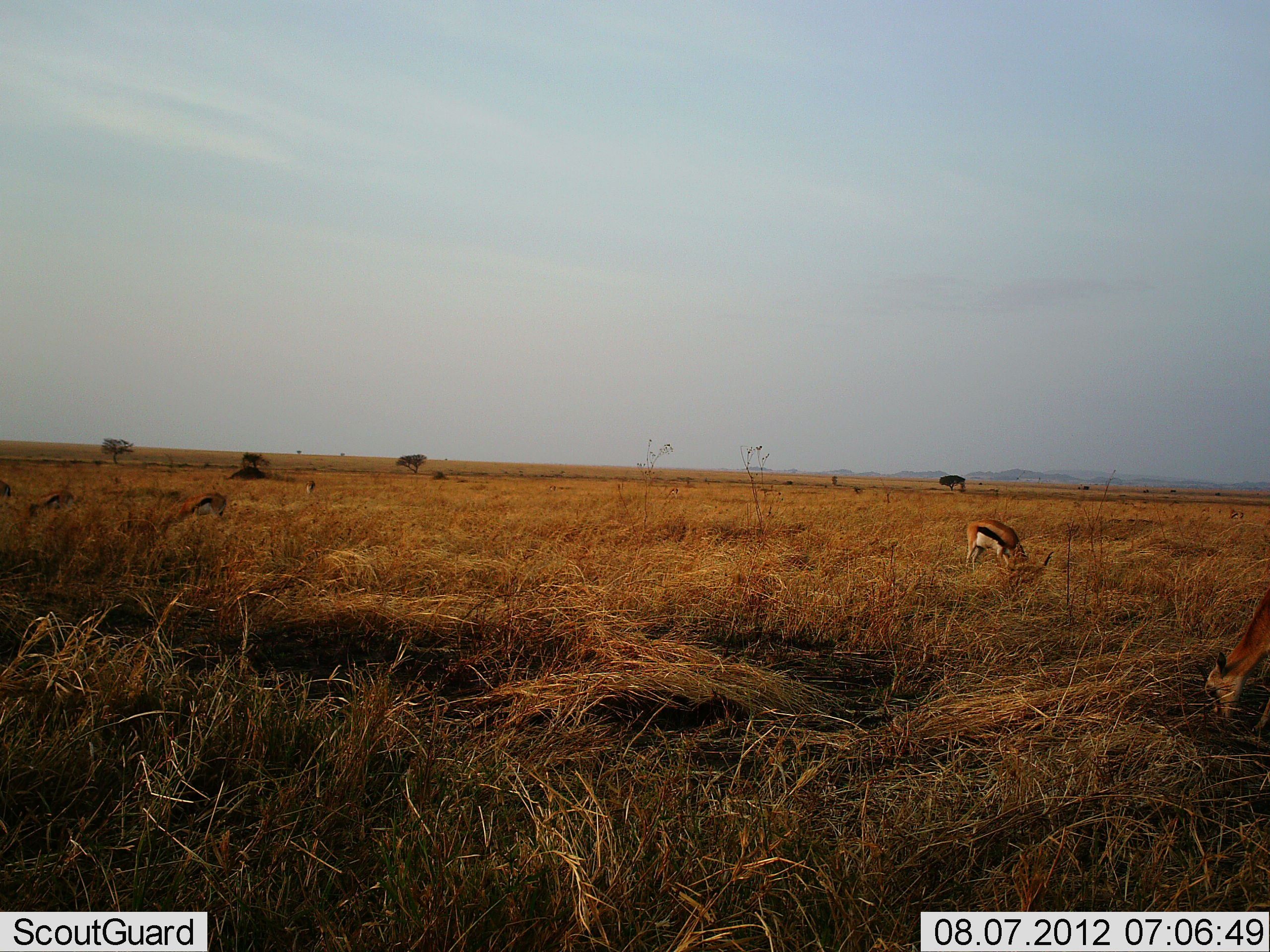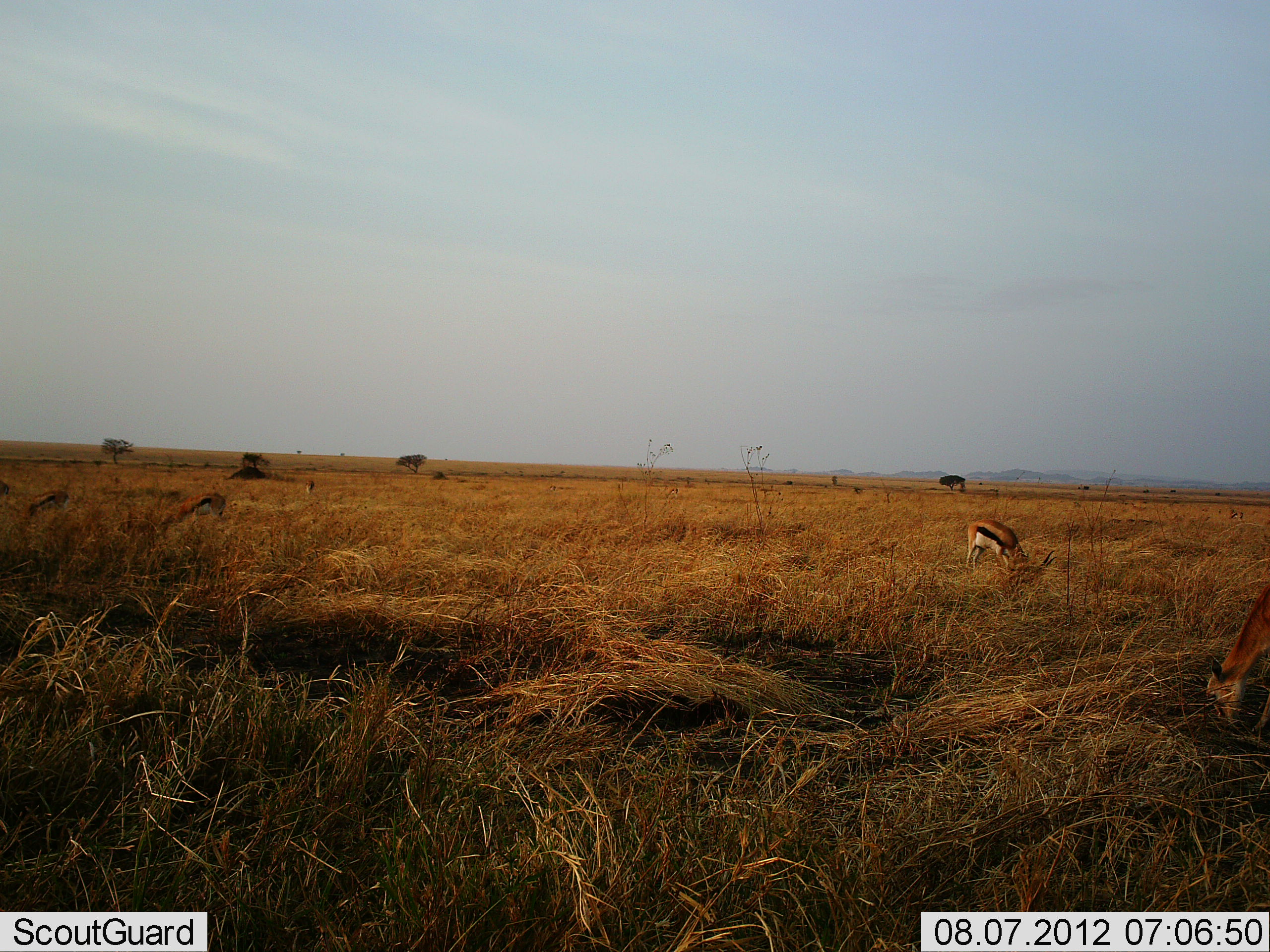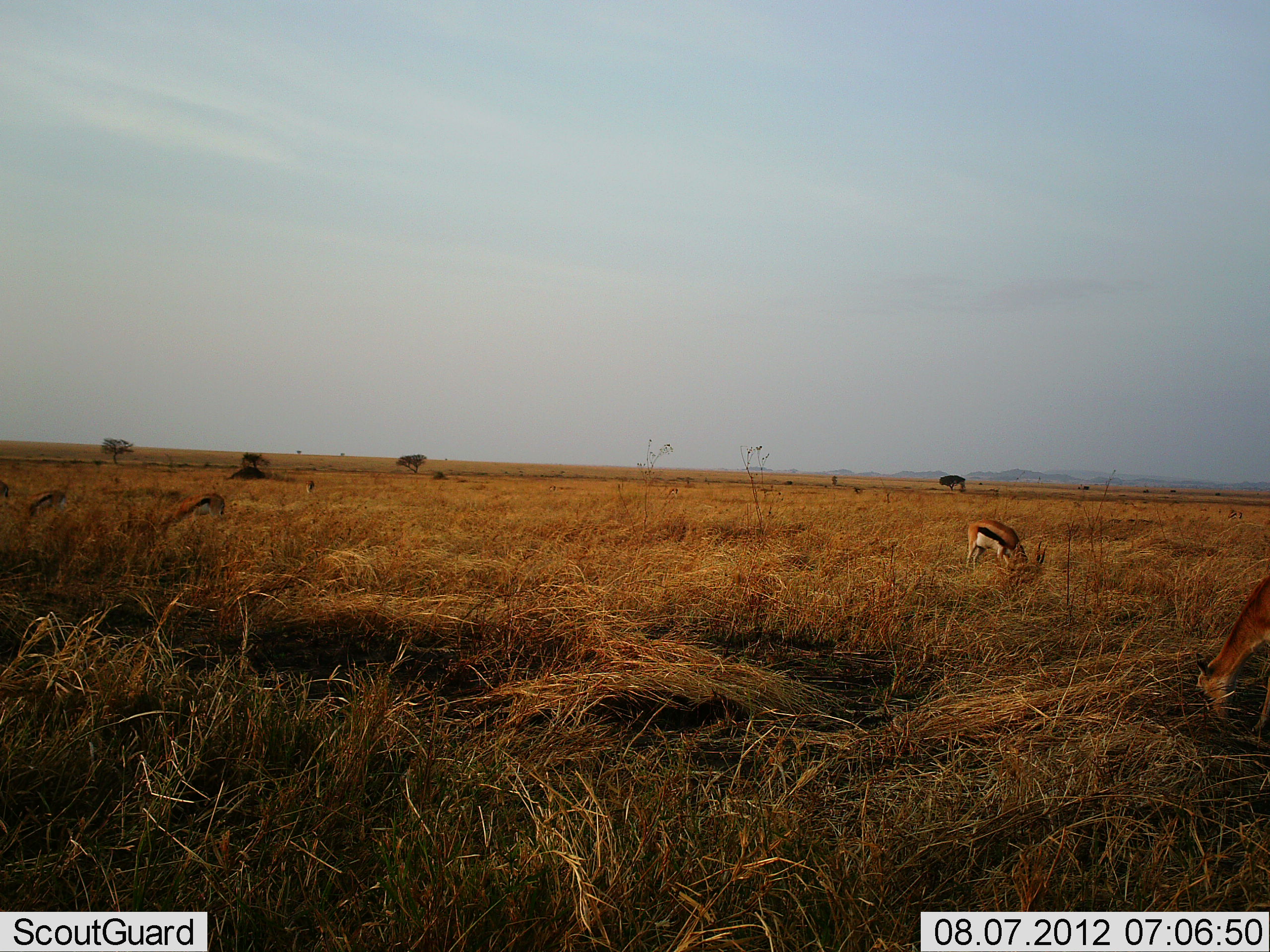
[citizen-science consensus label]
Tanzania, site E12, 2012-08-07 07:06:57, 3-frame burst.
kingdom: Animalia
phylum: Chordata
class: Mammalia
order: Artiodactyla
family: Bovidae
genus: Eudorcas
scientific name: Eudorcas thomsonii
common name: thomson's gazelle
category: gazellethomsons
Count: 4.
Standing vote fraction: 30%.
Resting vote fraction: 0%.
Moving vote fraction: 0%.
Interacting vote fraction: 0%.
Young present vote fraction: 10%.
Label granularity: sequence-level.